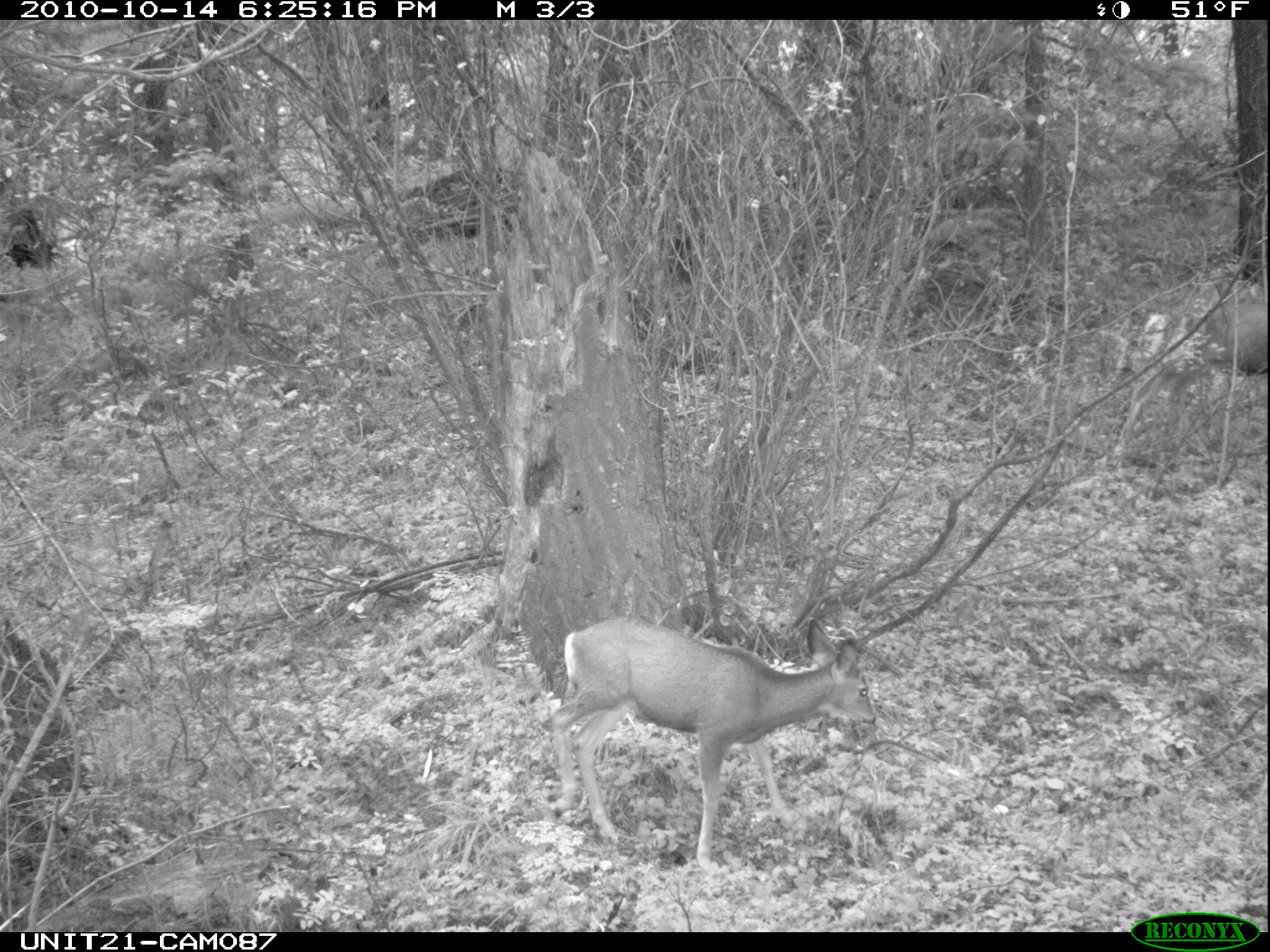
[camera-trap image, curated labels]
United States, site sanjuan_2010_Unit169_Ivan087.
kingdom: Animalia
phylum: Chordata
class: Mammalia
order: Artiodactyla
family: Cervidae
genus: Odocoileus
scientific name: Odocoileus hemionus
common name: mule deer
Odocoileus hemionus (mule deer).